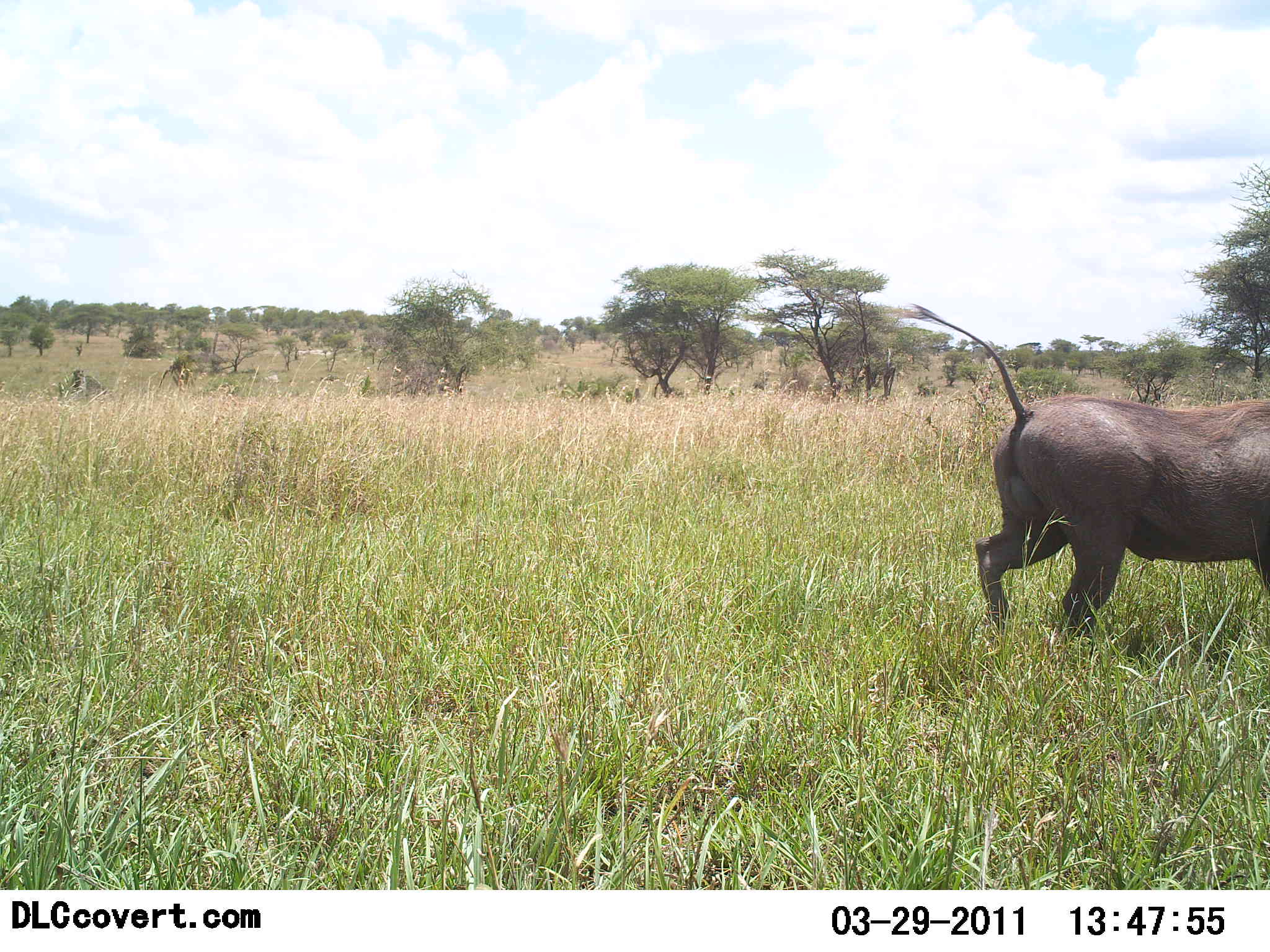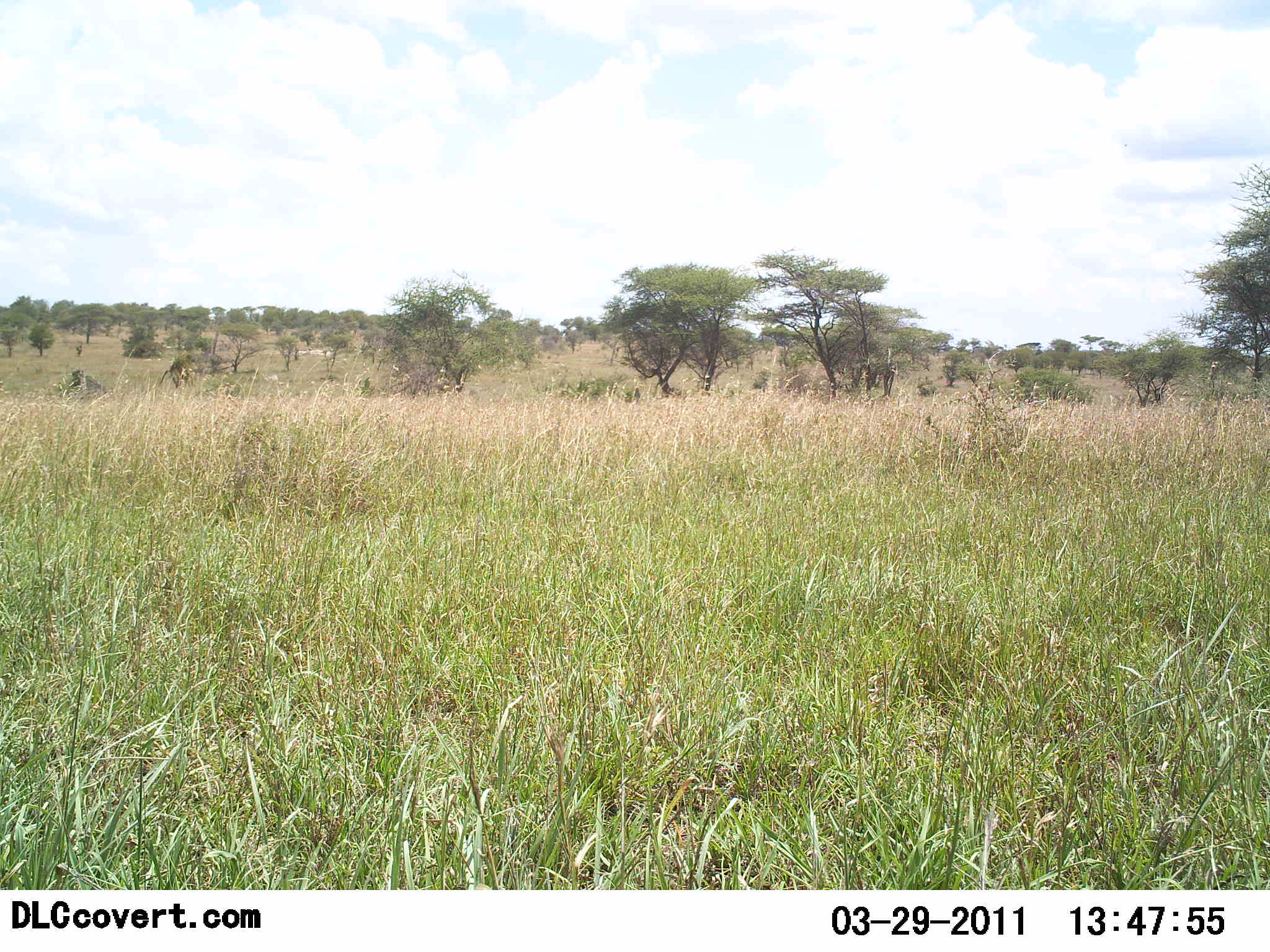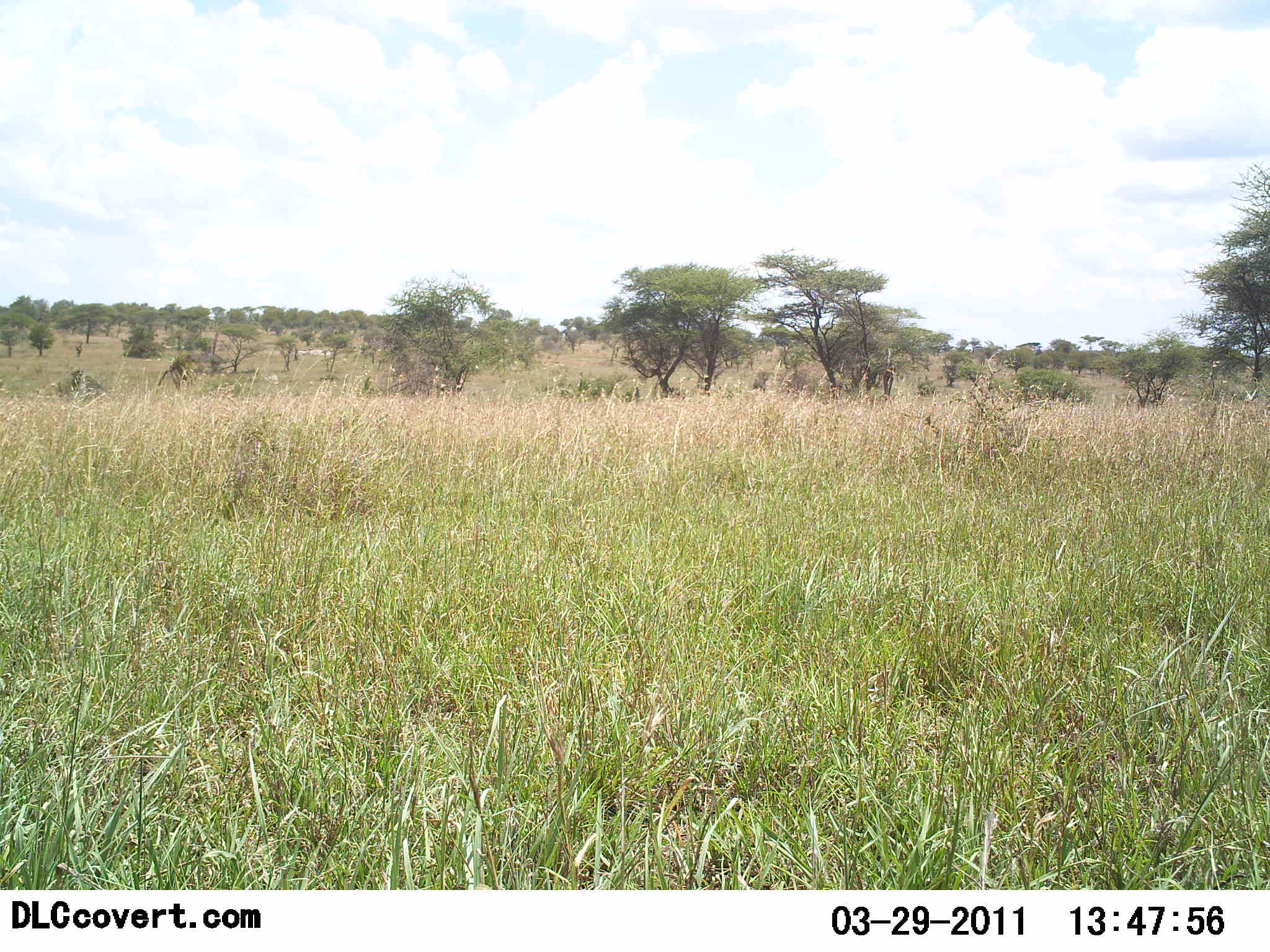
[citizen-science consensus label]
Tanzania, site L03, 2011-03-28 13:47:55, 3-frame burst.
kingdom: Animalia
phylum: Chordata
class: Mammalia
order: Artiodactyla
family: Suidae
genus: Phacochoerus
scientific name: Phacochoerus africanus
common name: warthog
Warthog (Phacochoerus africanus), count 1. Behavior (volunteer vote fractions): standing 0%, resting 0%, moving 100%, interacting 0%. Young present (vote fraction): 0%. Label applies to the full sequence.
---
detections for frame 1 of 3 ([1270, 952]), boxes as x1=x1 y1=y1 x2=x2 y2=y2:
animal: x1=902 y1=302 x2=1270 y2=643